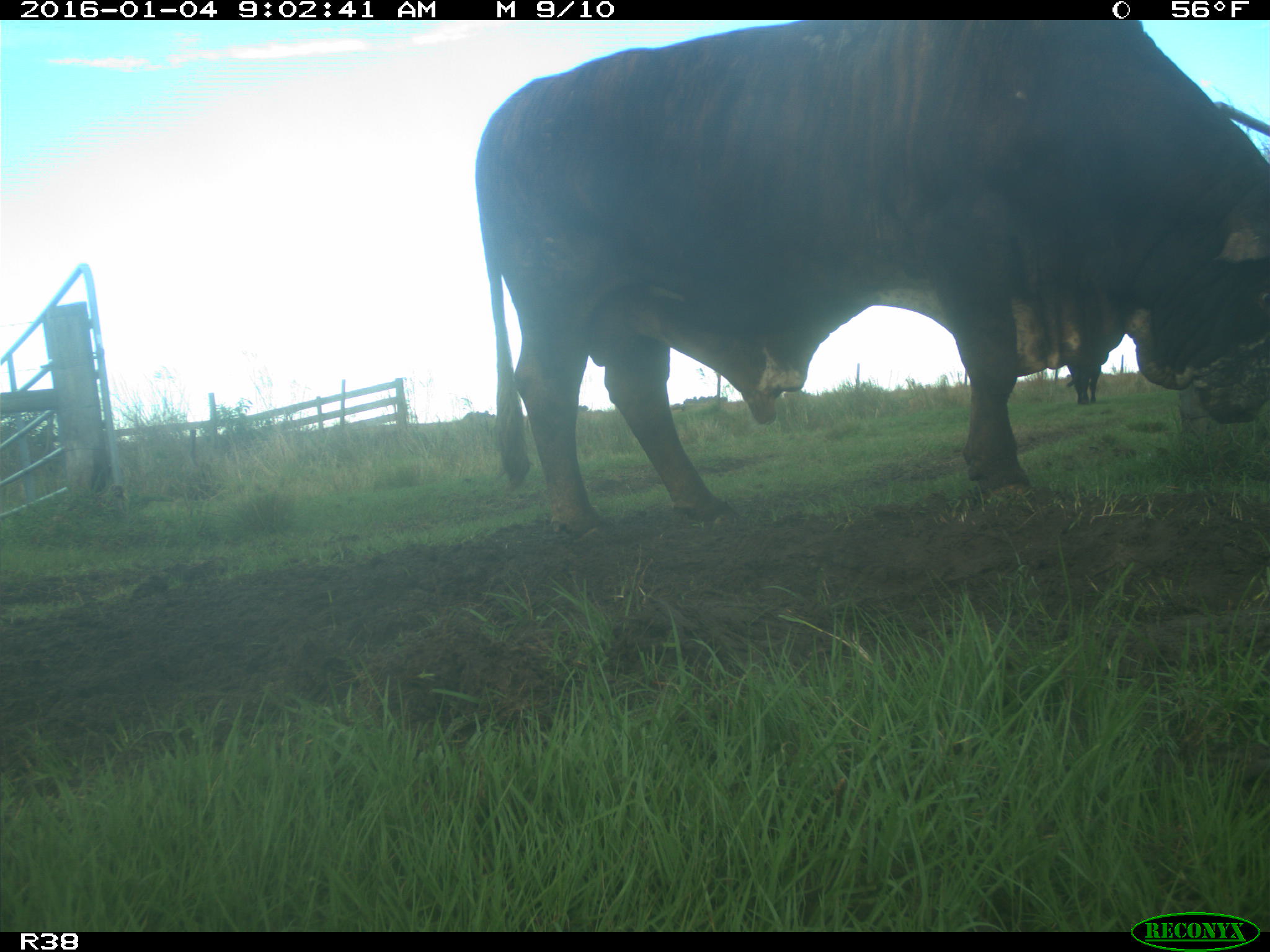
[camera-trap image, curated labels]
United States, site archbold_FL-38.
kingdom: Animalia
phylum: Chordata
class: Mammalia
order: Artiodactyla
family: Bovidae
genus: Bos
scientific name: Bos taurus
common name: domestic cow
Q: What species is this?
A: Bos taurus (domestic cow).